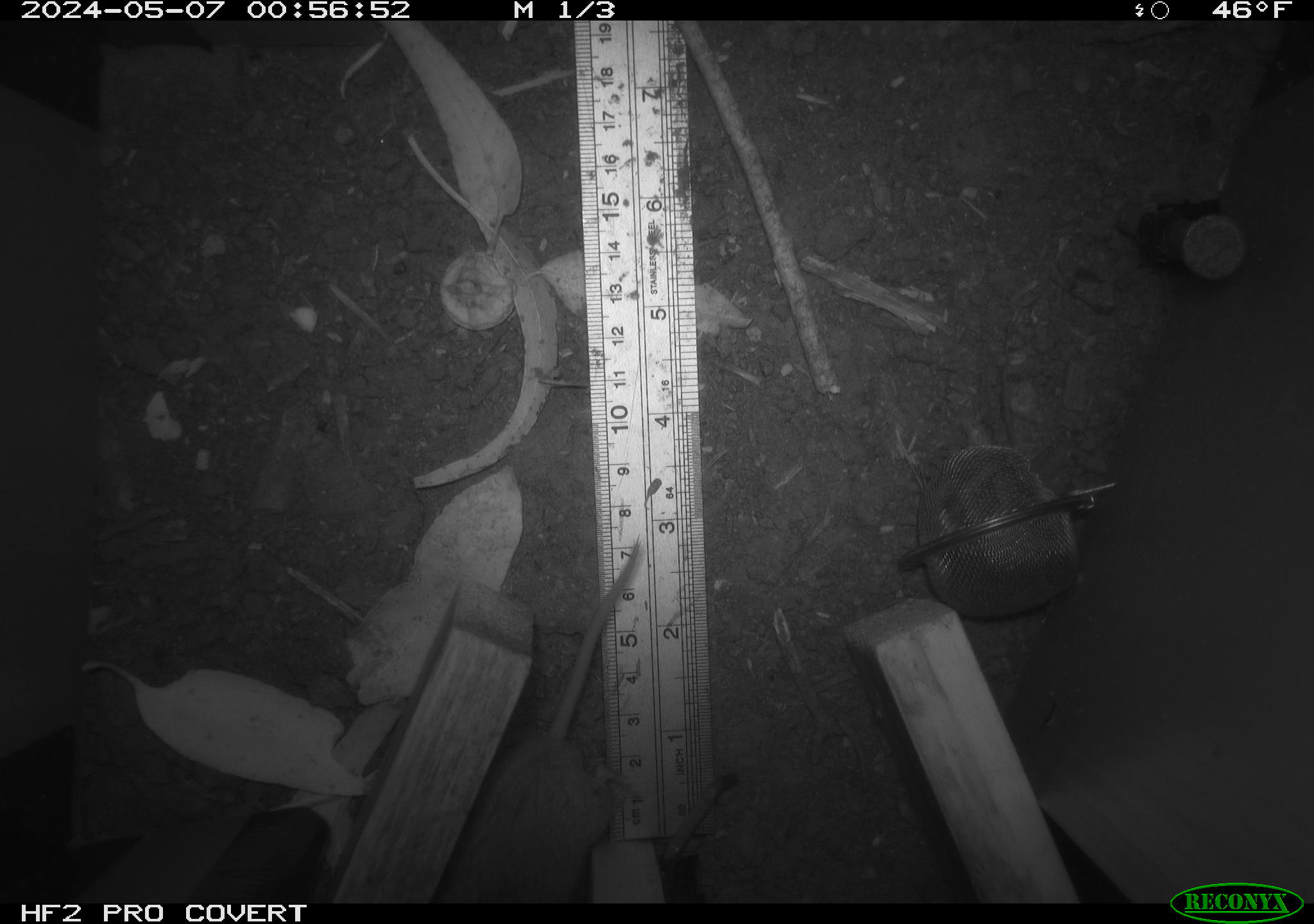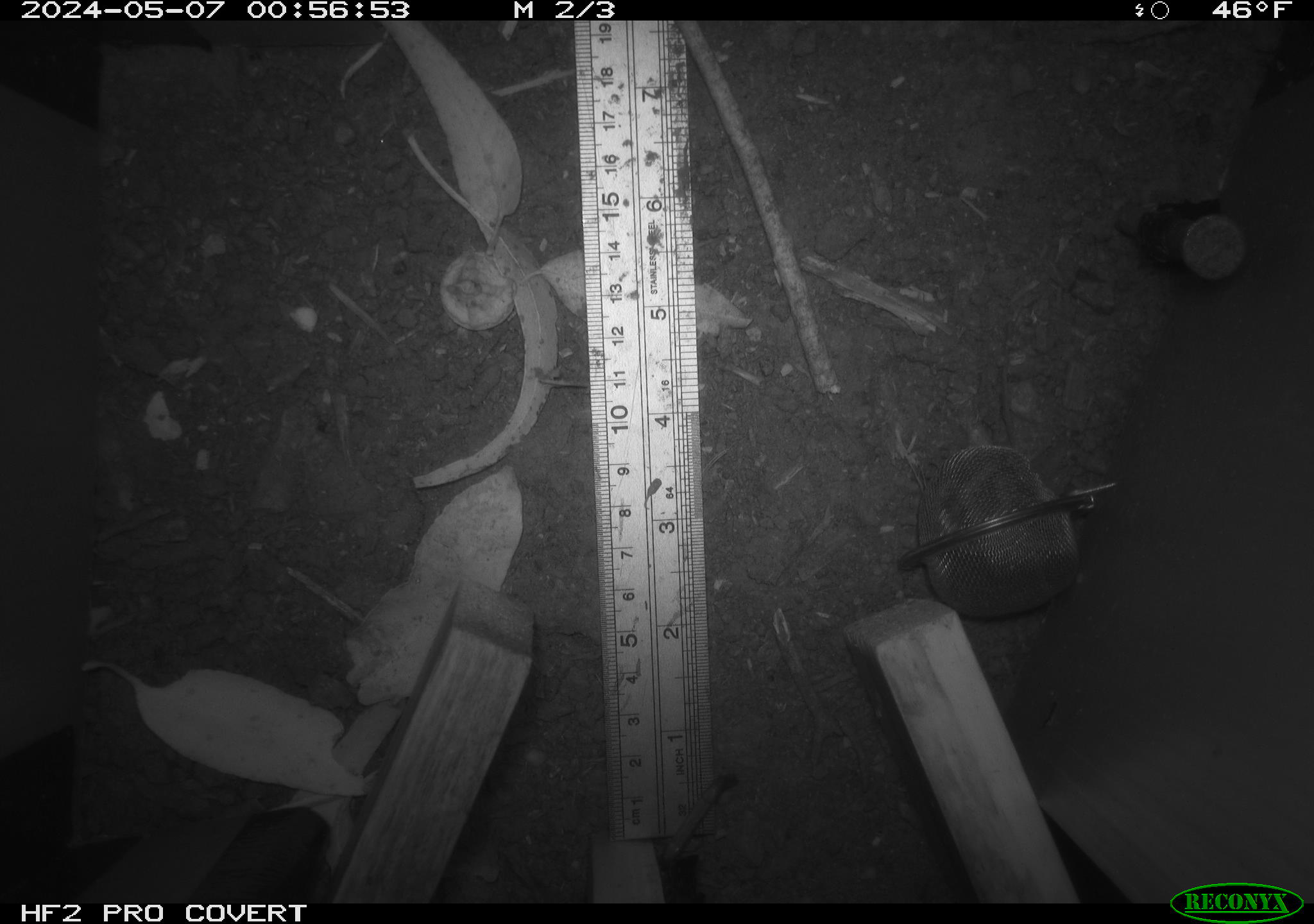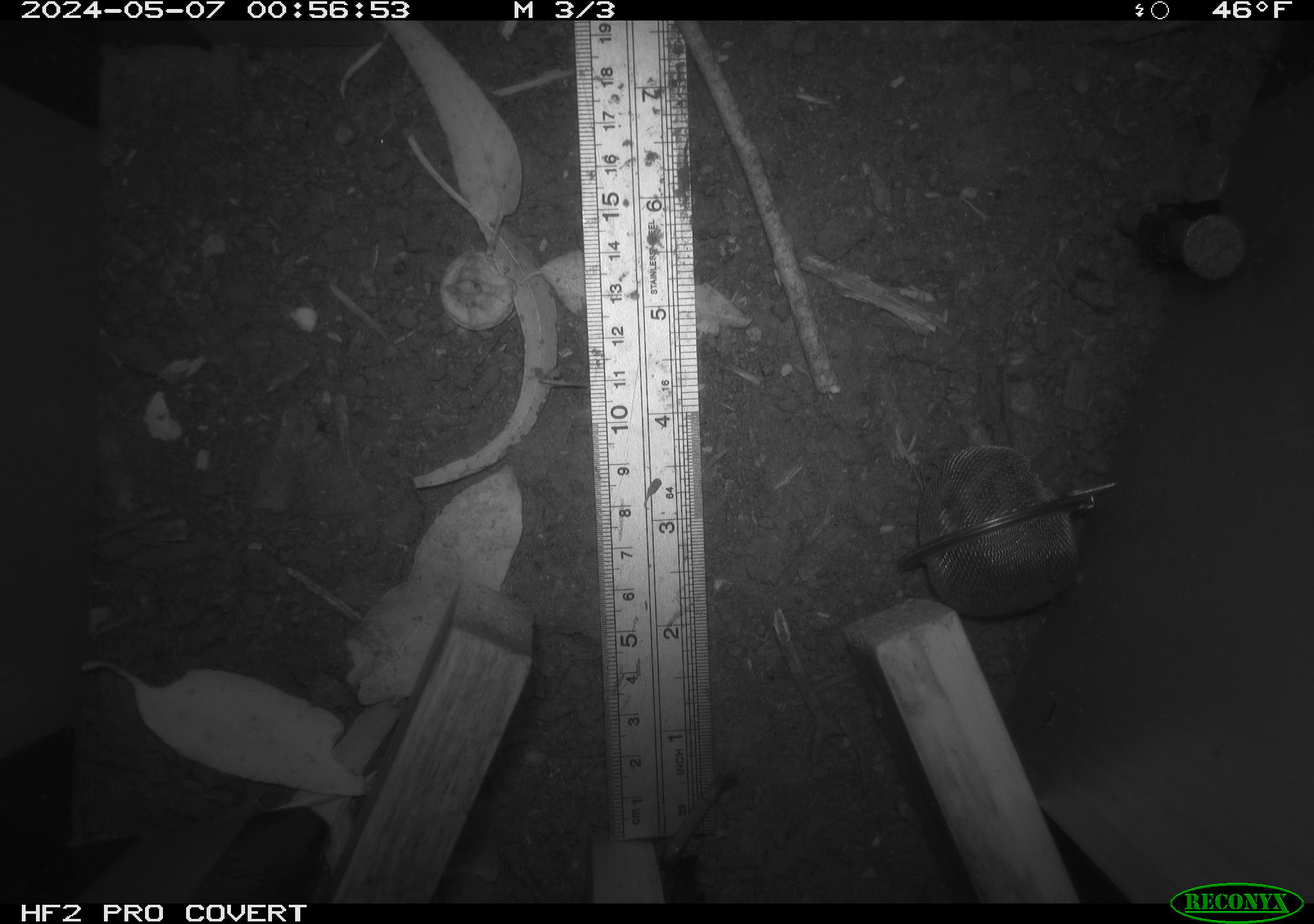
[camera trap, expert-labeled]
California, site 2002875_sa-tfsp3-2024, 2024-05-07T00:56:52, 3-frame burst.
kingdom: Animalia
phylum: Chordata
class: Mammalia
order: Rodentia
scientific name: Rodentia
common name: mouse species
Mouse species (Rodentia).